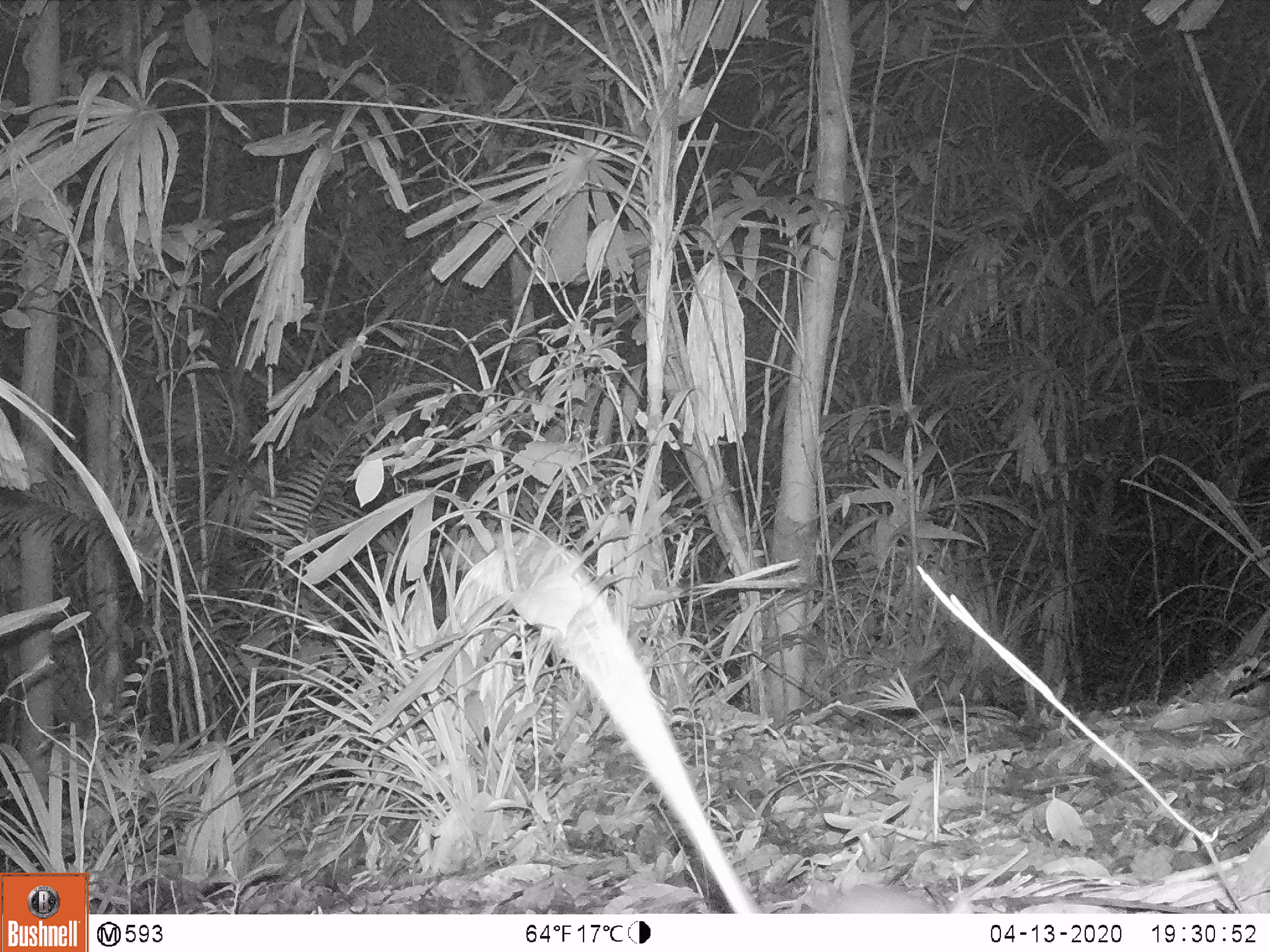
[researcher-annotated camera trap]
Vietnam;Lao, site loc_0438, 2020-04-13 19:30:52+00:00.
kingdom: Animalia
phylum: Chordata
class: Mammalia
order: Rodentia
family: Muridae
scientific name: Muridae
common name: old-world mice and rats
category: unidentified murid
Unidentified murid (old-world mice and rats) (Muridae). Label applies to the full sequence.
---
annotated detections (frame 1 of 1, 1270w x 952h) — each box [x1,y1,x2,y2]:
unidentified murid: [454,530,977,913]